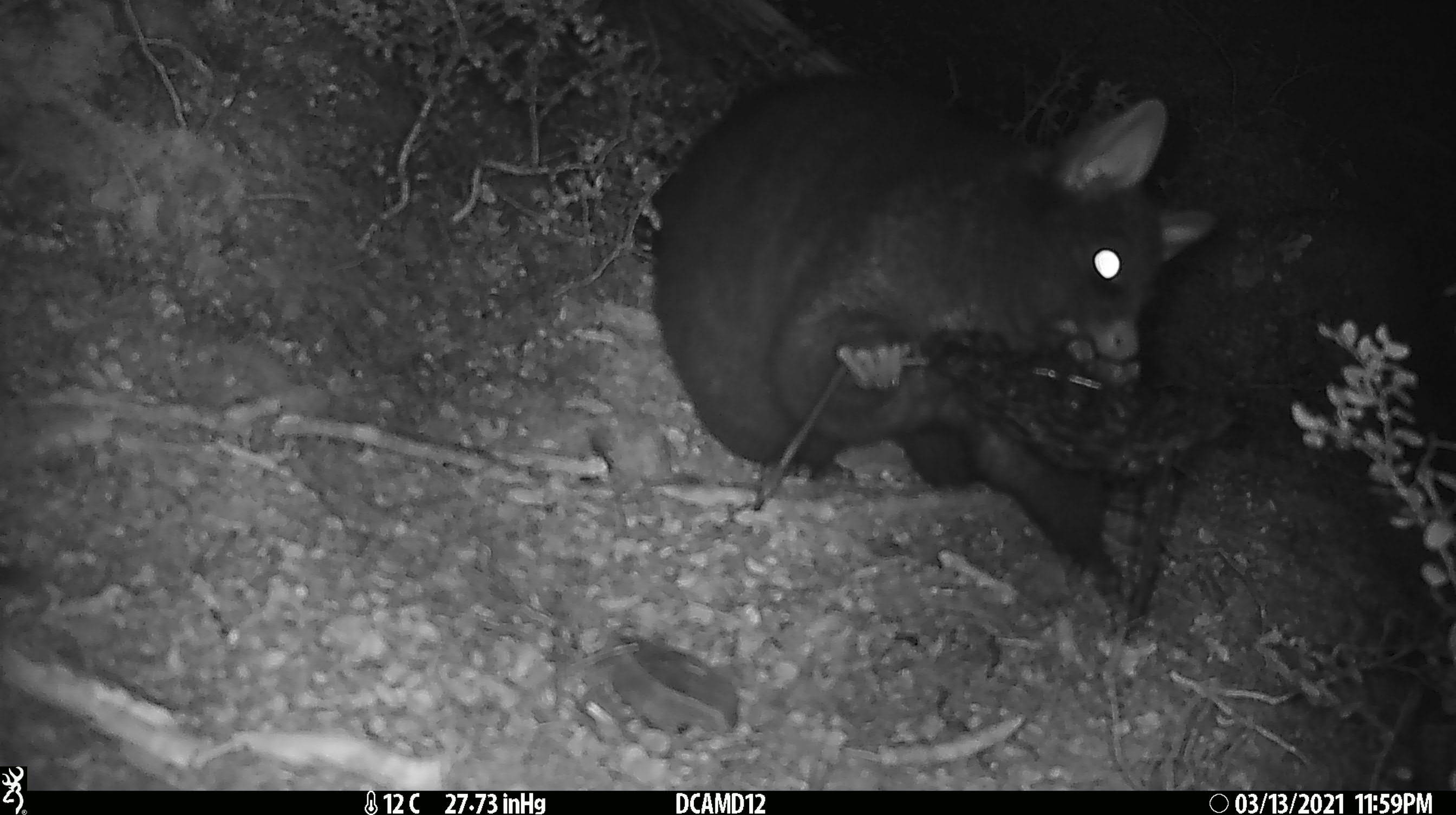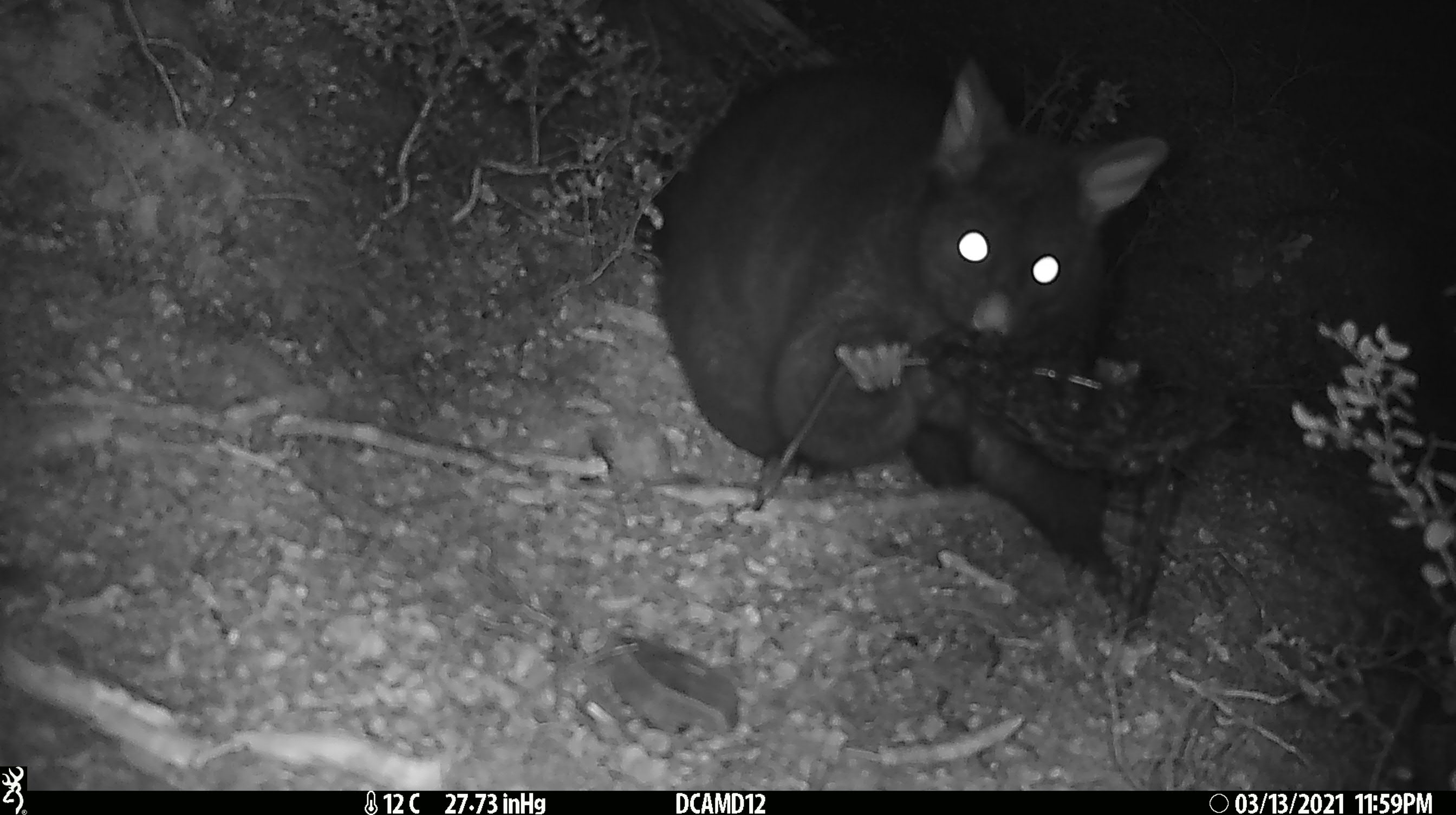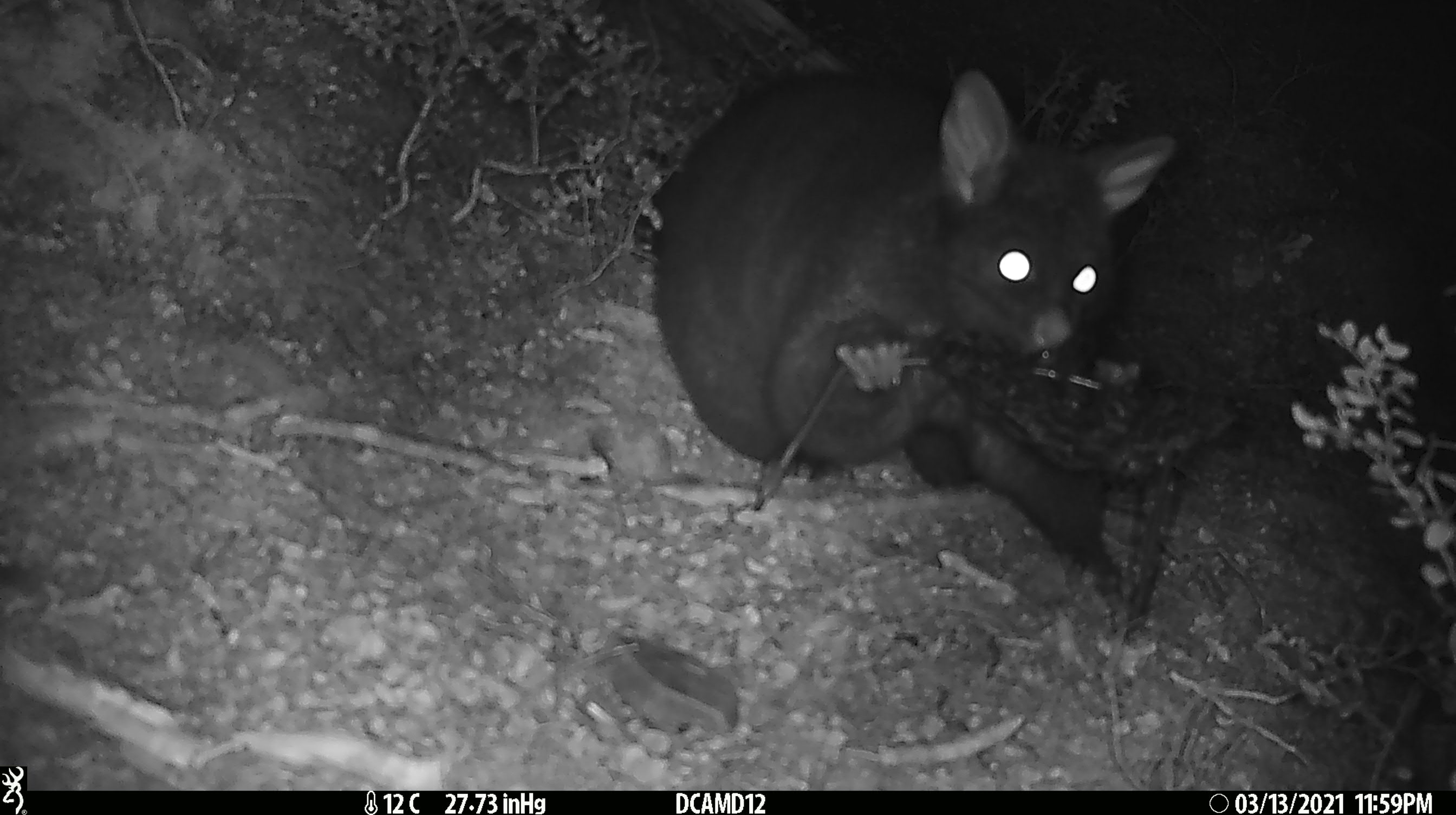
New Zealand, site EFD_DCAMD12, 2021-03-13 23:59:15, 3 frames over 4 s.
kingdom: Animalia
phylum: Chordata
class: Mammalia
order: Diprotodontia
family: Phalangeridae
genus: Trichosurus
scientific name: Trichosurus vulpecula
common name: common brushtail possum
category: possum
Possum (common brushtail possum) (Trichosurus vulpecula).